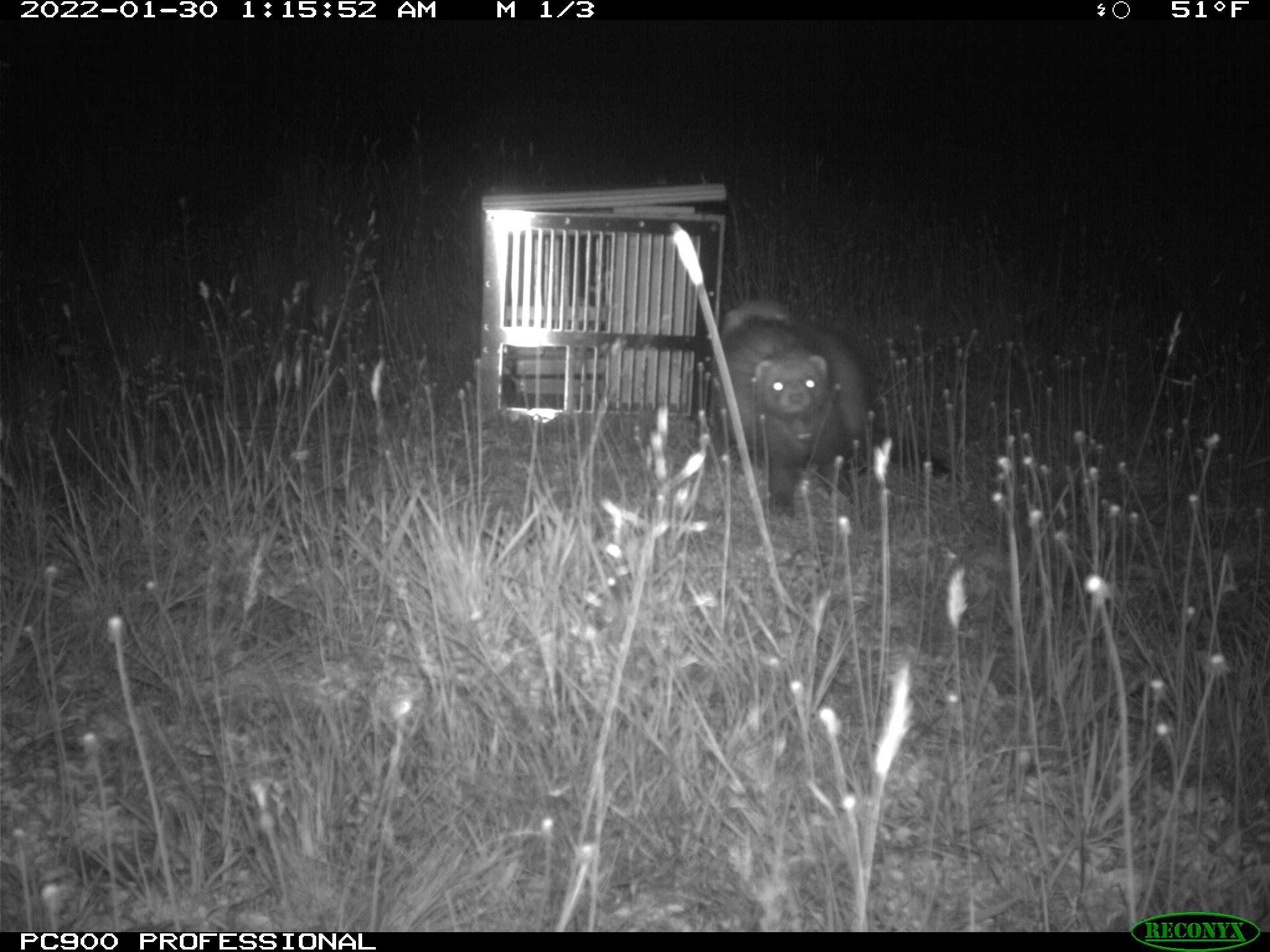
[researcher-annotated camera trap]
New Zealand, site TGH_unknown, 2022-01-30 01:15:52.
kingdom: Animalia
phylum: Chordata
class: Mammalia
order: Carnivora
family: Mustelidae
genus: Mustela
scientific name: Mustela furo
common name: ferret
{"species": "ferret (Mustela furo)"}